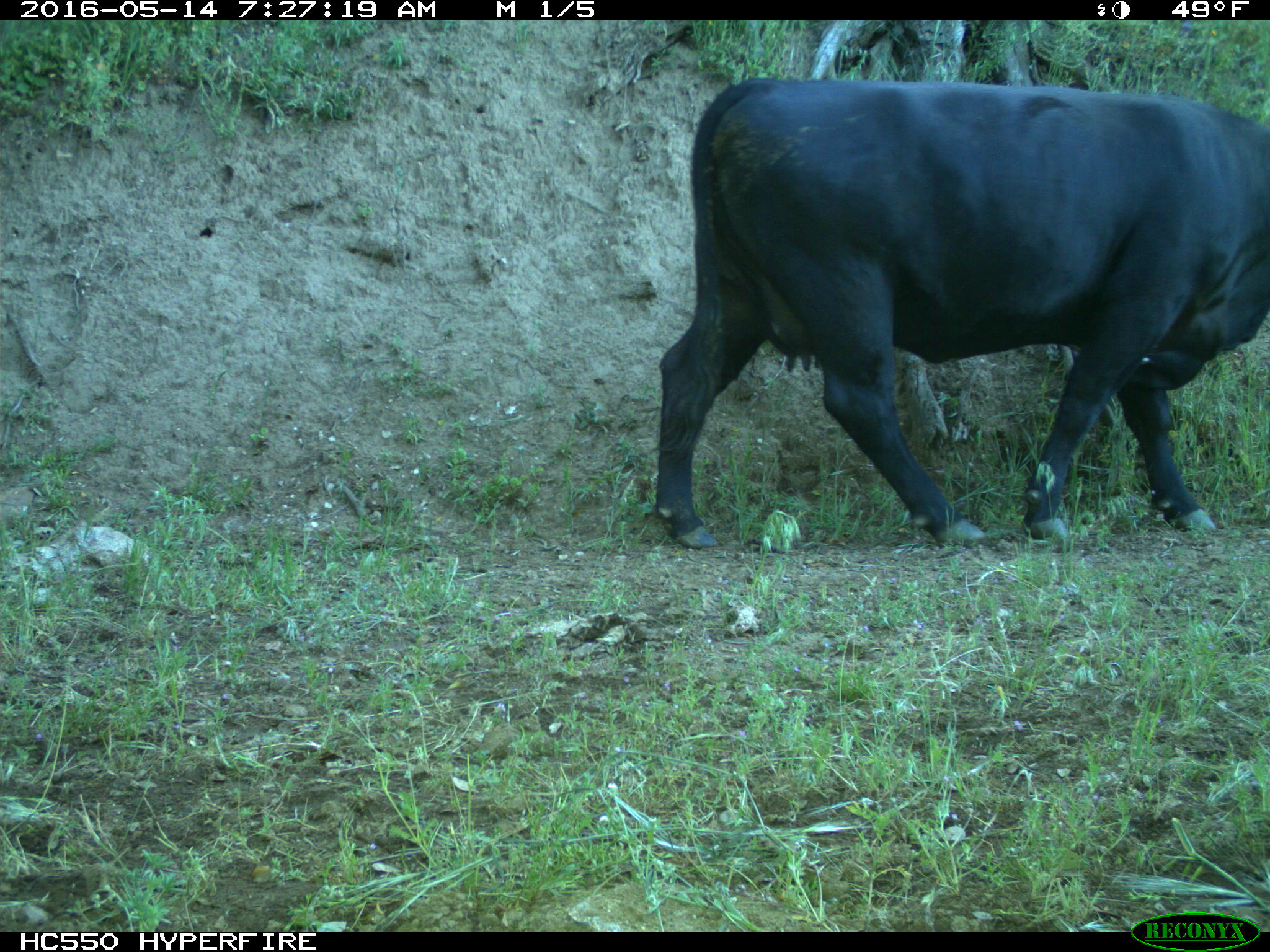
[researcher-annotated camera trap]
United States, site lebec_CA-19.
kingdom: Animalia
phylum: Chordata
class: Mammalia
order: Artiodactyla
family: Bovidae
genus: Bos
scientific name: Bos taurus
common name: domestic cow